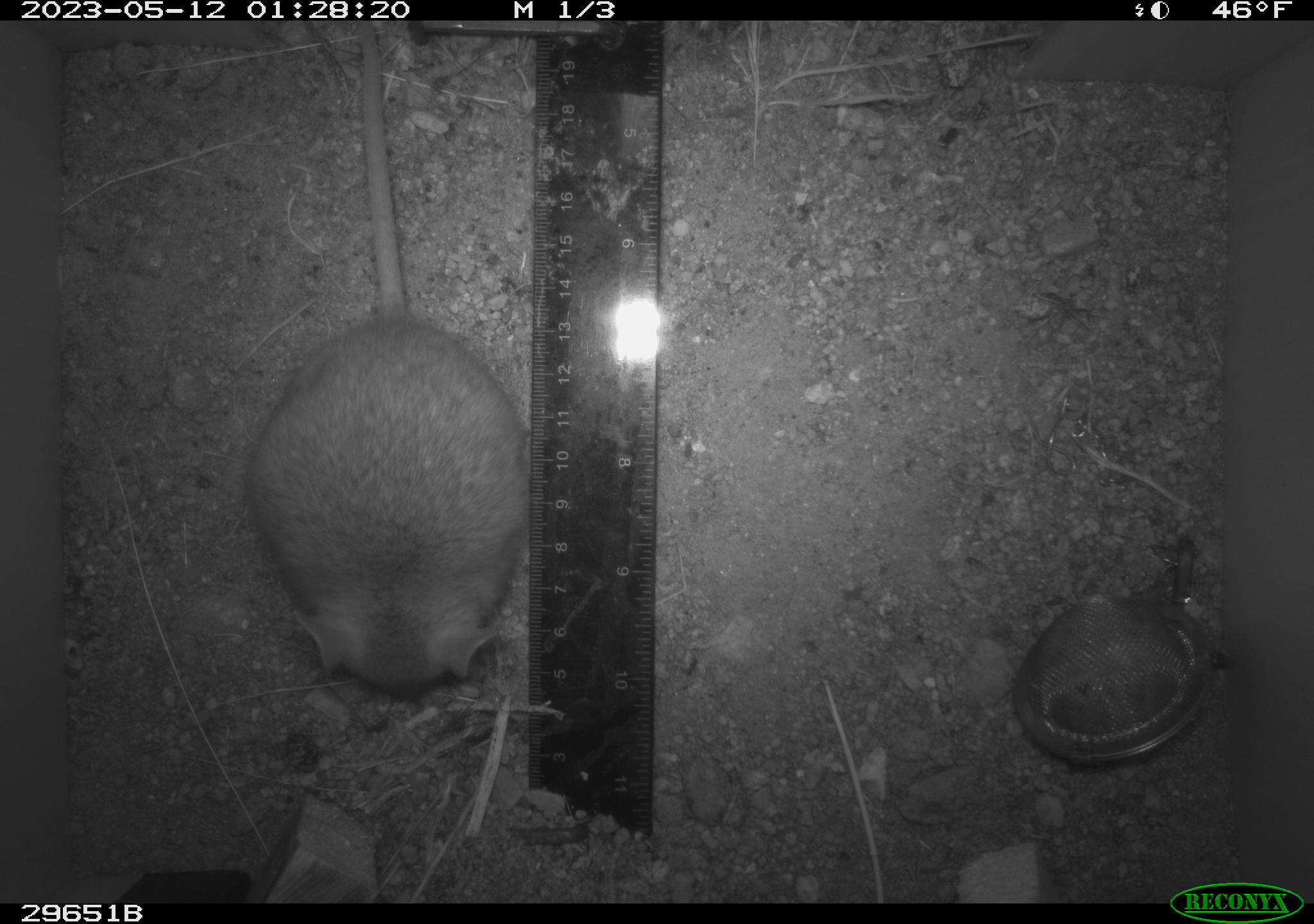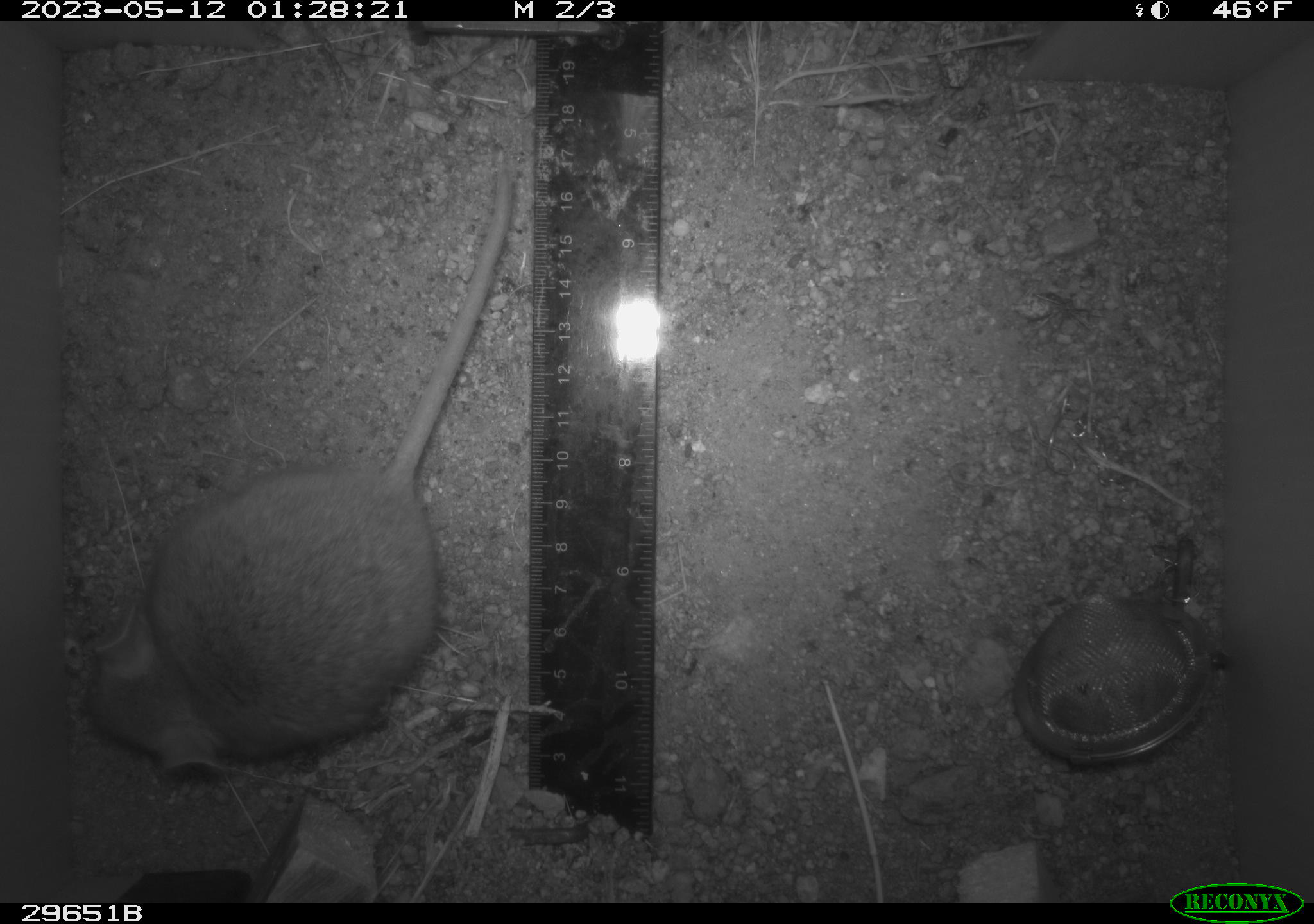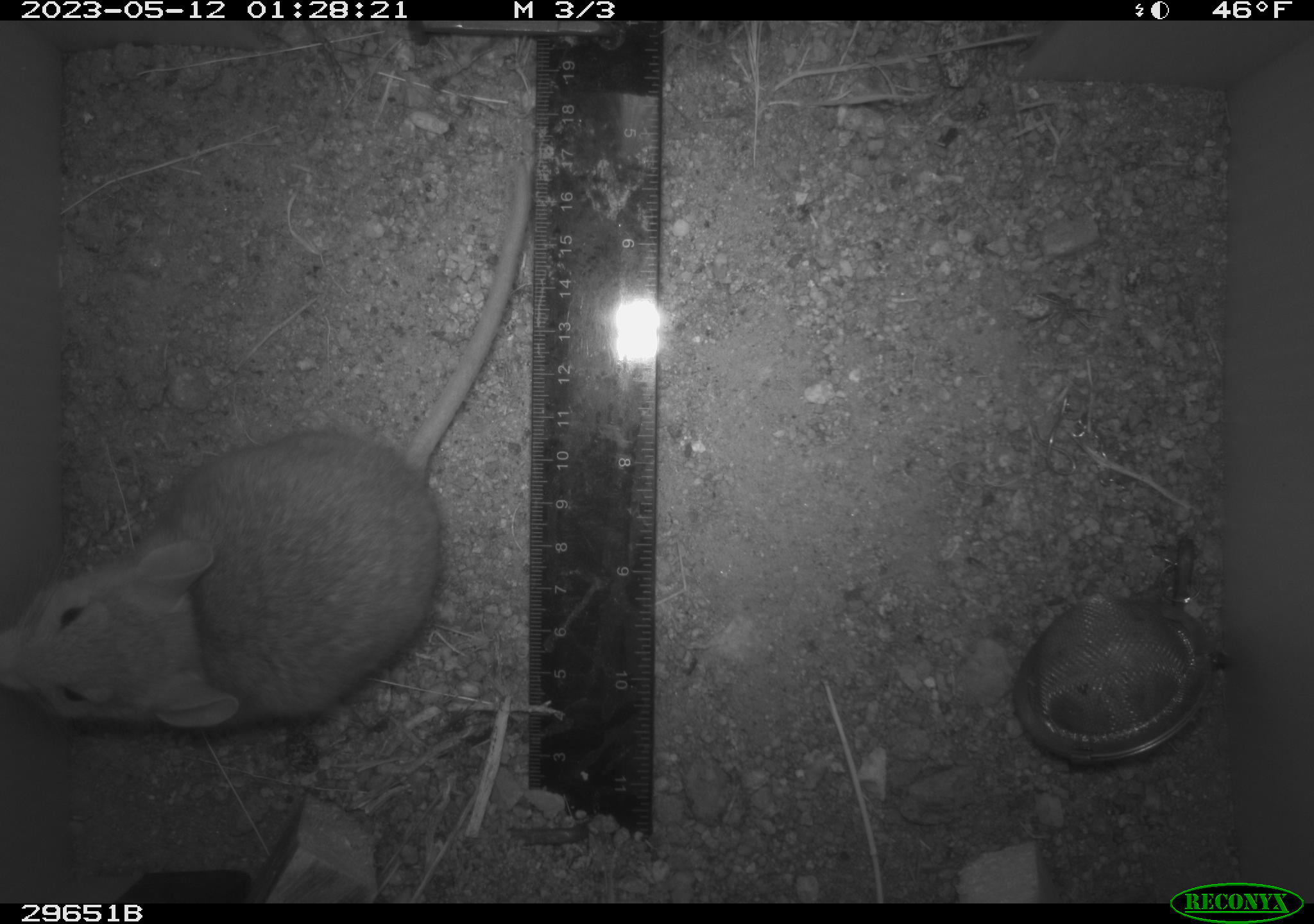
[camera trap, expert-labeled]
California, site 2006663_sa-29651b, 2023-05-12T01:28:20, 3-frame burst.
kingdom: Animalia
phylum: Chordata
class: Mammalia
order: Rodentia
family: Cricetidae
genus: Neotoma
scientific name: Neotoma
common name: pack rat or woodrat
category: neotoma species